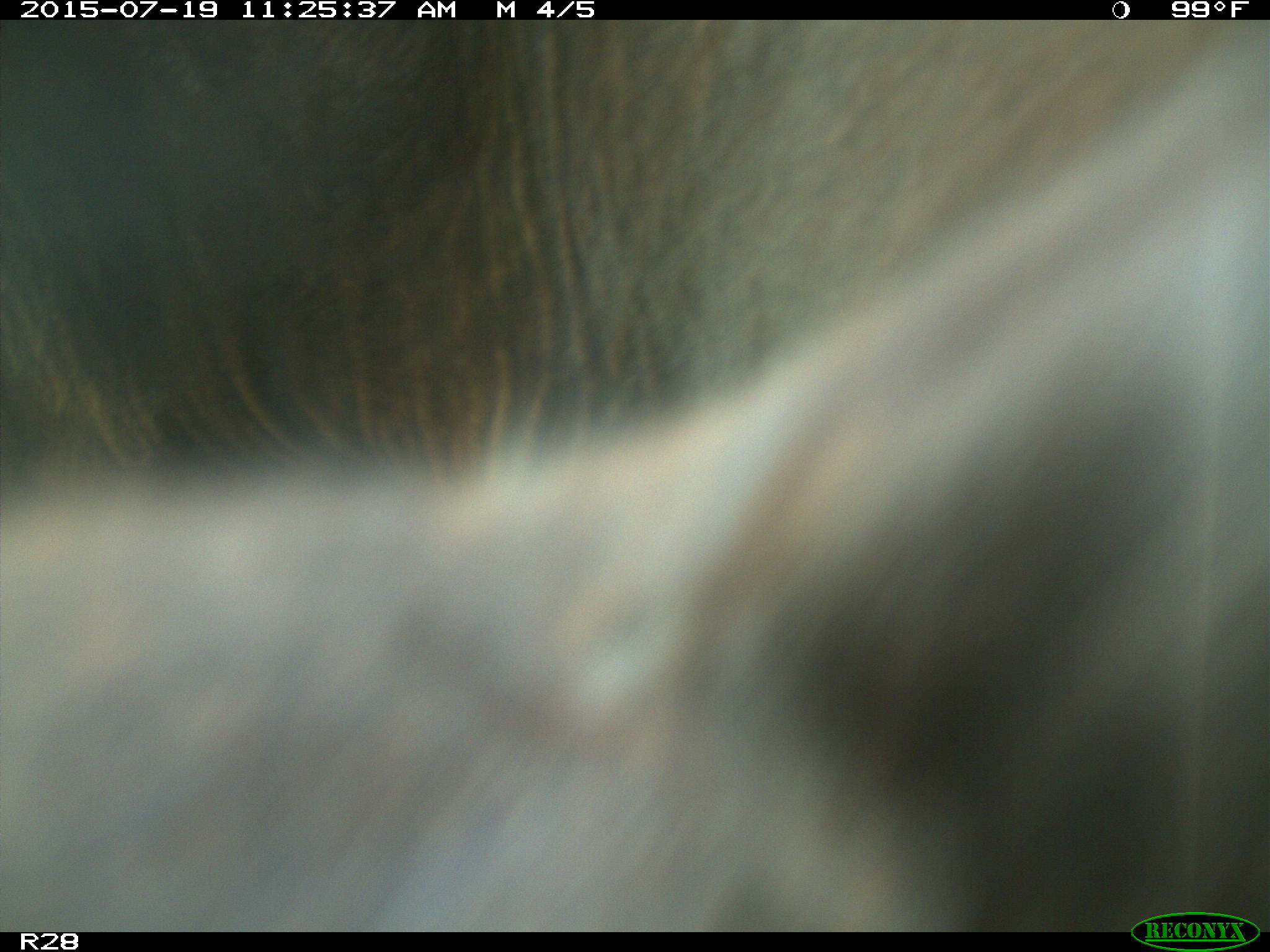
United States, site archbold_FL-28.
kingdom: Animalia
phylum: Chordata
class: Mammalia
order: Artiodactyla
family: Bovidae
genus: Bos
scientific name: Bos taurus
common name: domestic cow